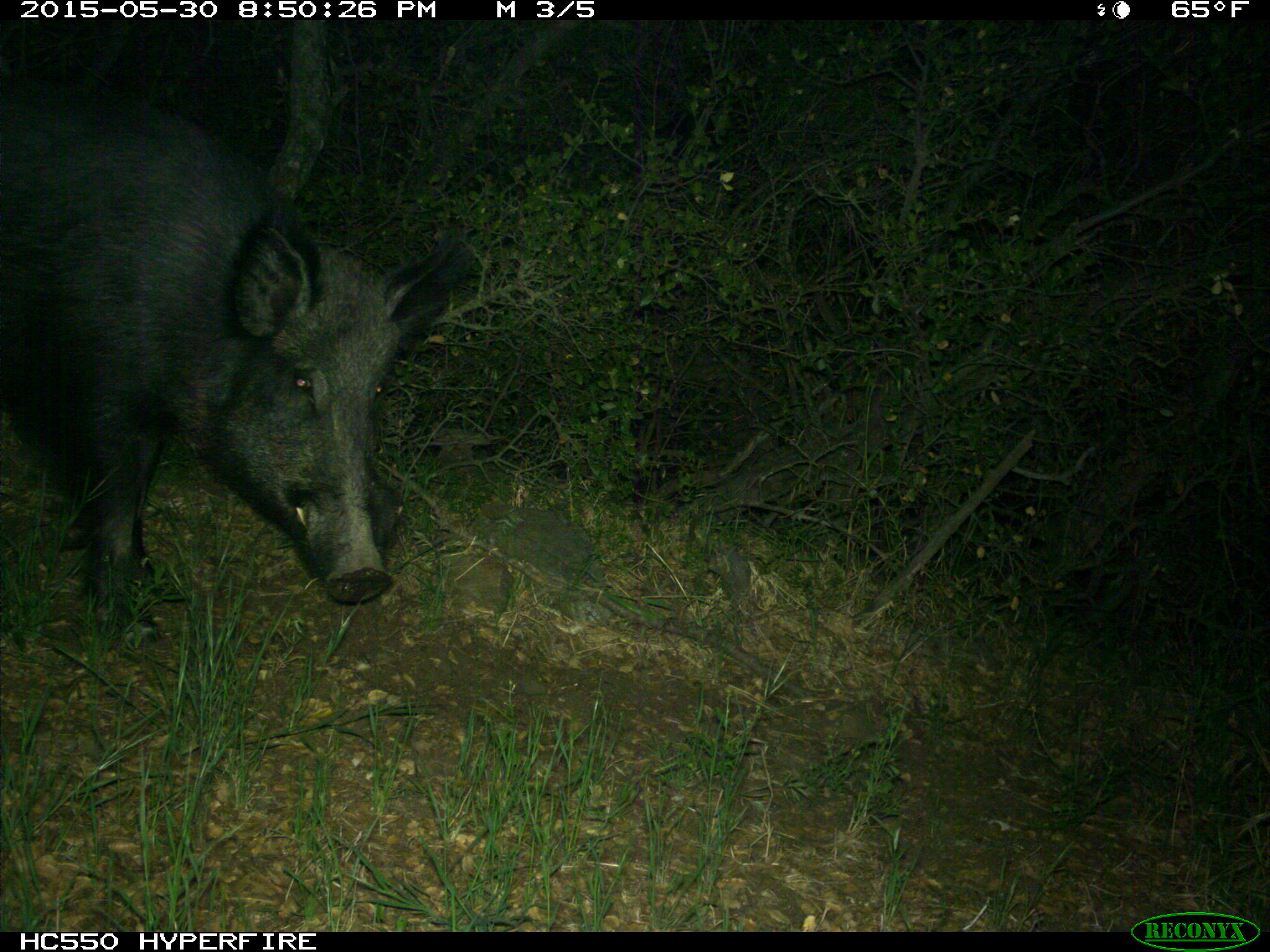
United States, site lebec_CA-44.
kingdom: Animalia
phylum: Chordata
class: Mammalia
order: Artiodactyla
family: Suidae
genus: Sus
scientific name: Sus scrofa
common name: wild boar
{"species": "Sus scrofa (wild boar)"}